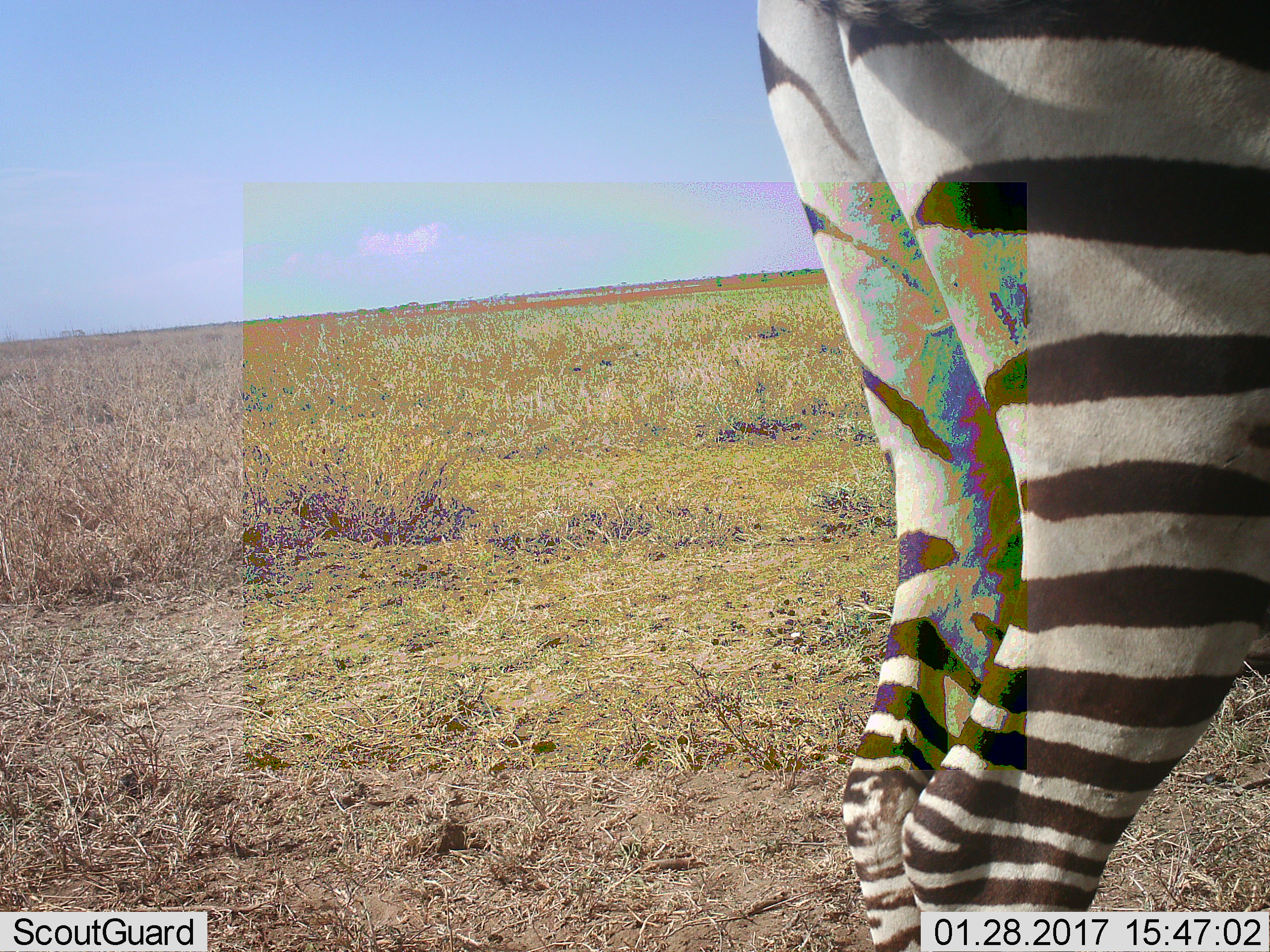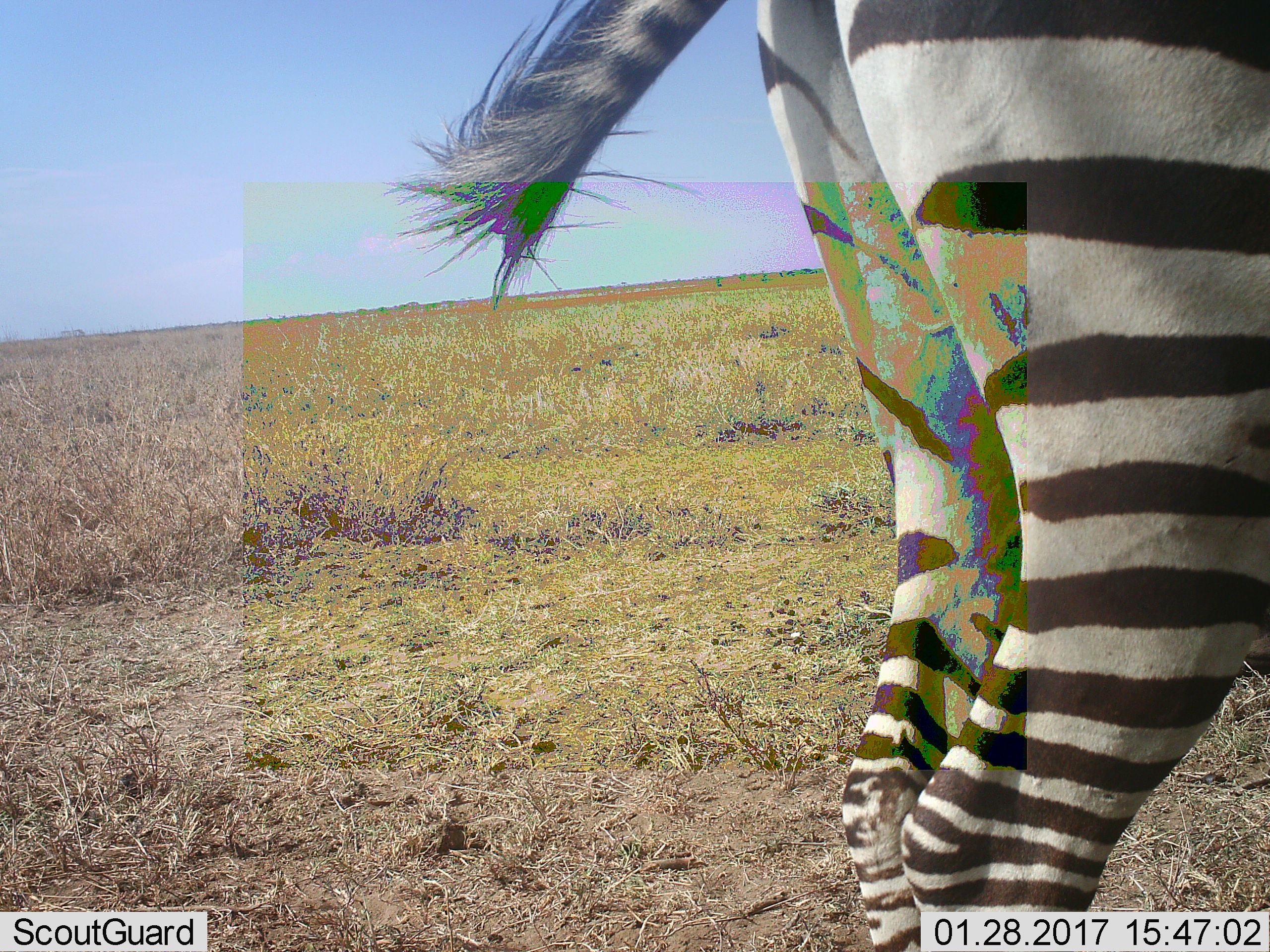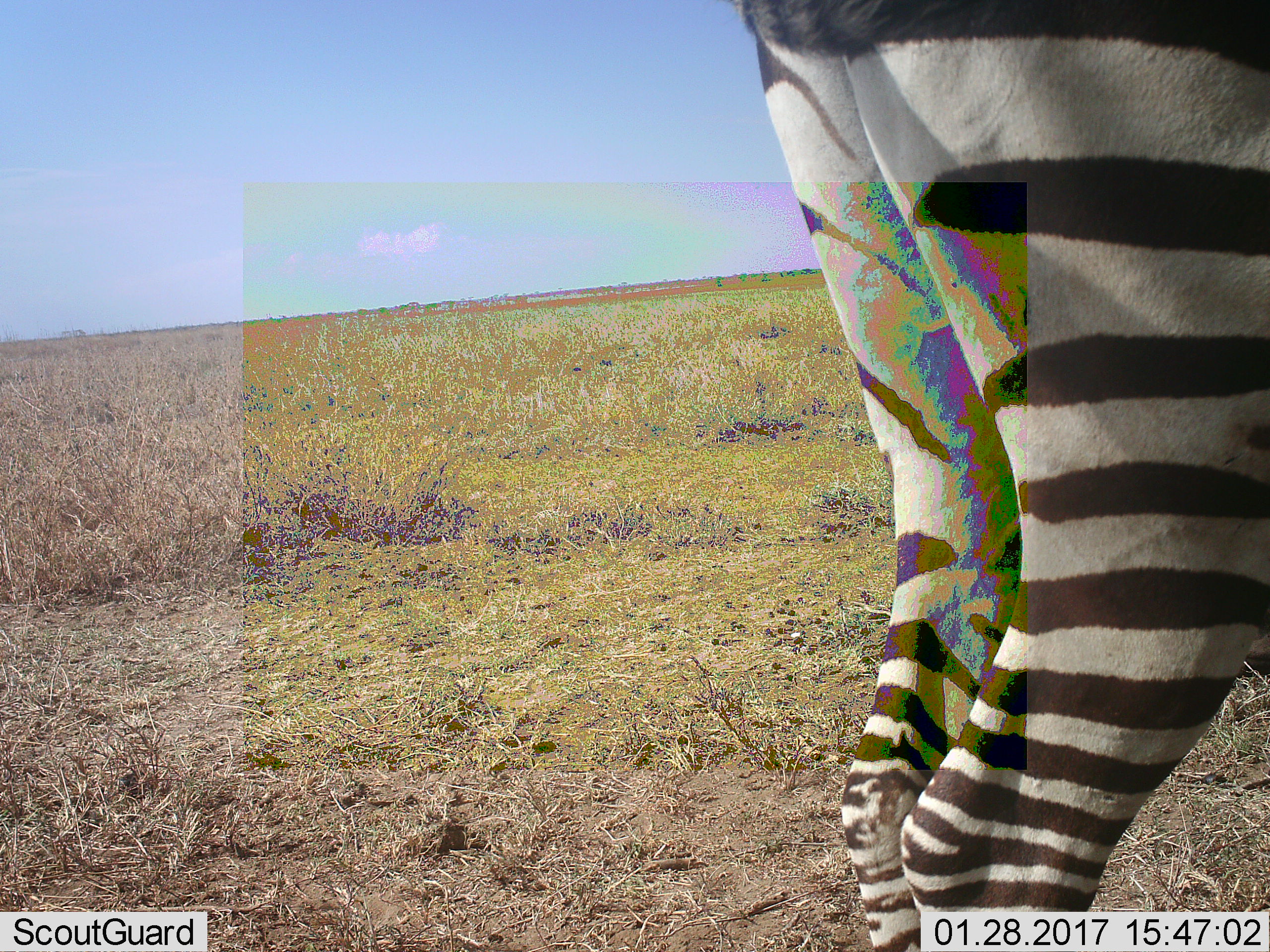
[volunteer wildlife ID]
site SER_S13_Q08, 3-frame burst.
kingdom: Animalia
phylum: Chordata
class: Mammalia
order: Perissodactyla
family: Equidae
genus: Equus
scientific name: Equus quagga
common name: plains zebra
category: zebraplains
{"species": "zebraplains (plains zebra) (Equus quagga)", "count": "1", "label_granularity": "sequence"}